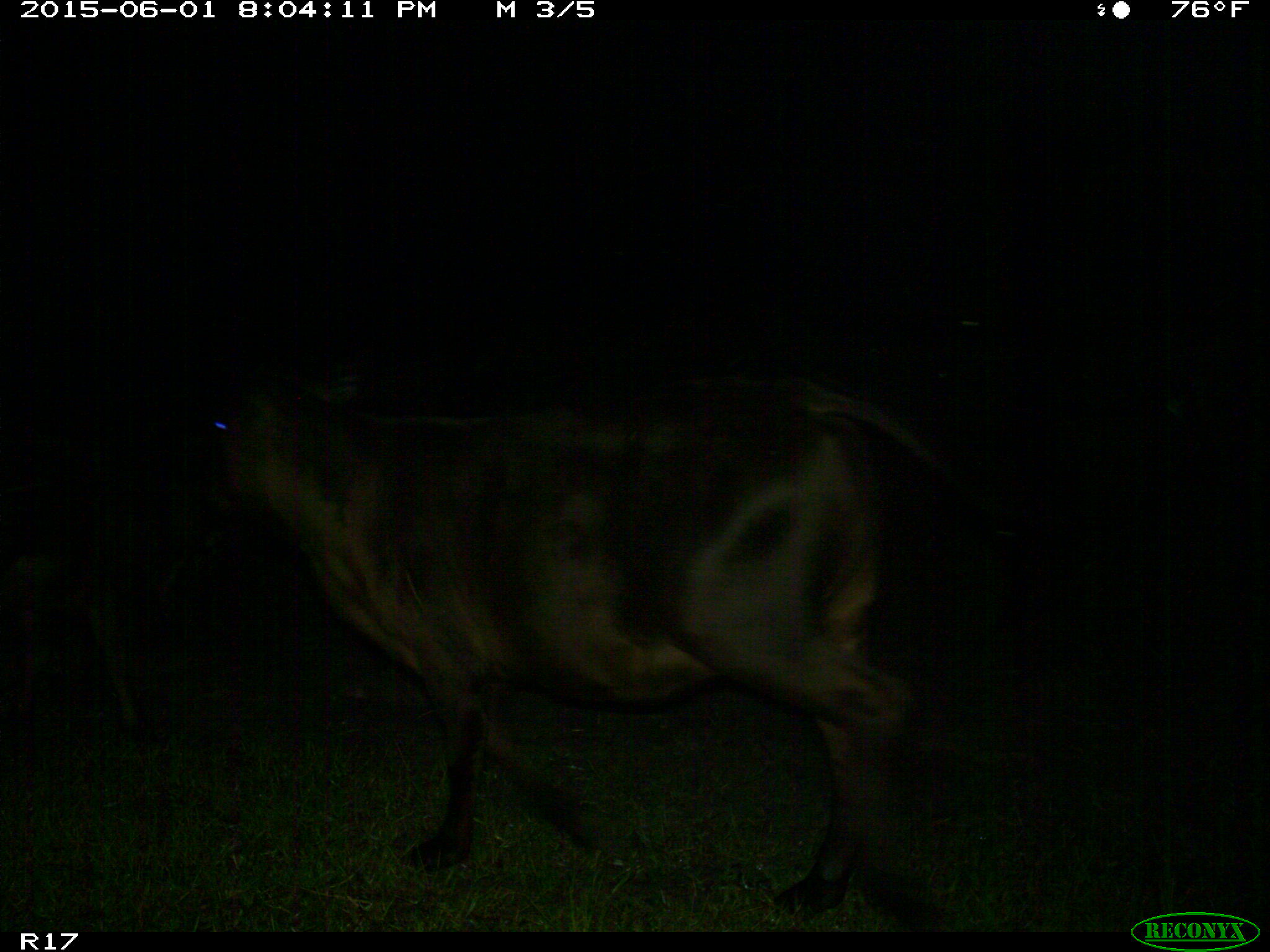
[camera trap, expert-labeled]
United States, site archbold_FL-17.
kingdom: Animalia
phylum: Chordata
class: Mammalia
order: Artiodactyla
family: Bovidae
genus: Bos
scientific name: Bos taurus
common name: domestic cow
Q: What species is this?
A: Bos taurus (domestic cow).